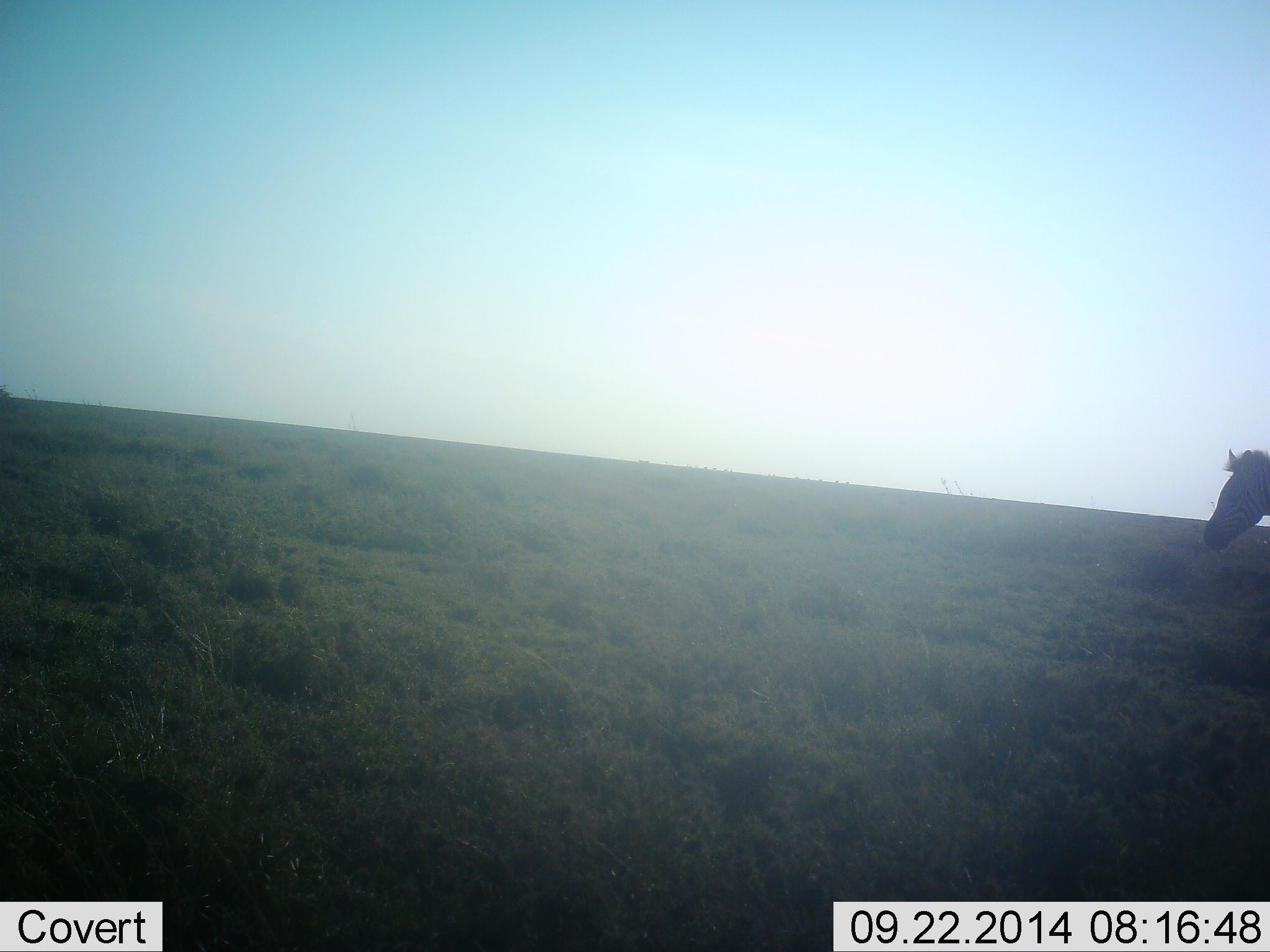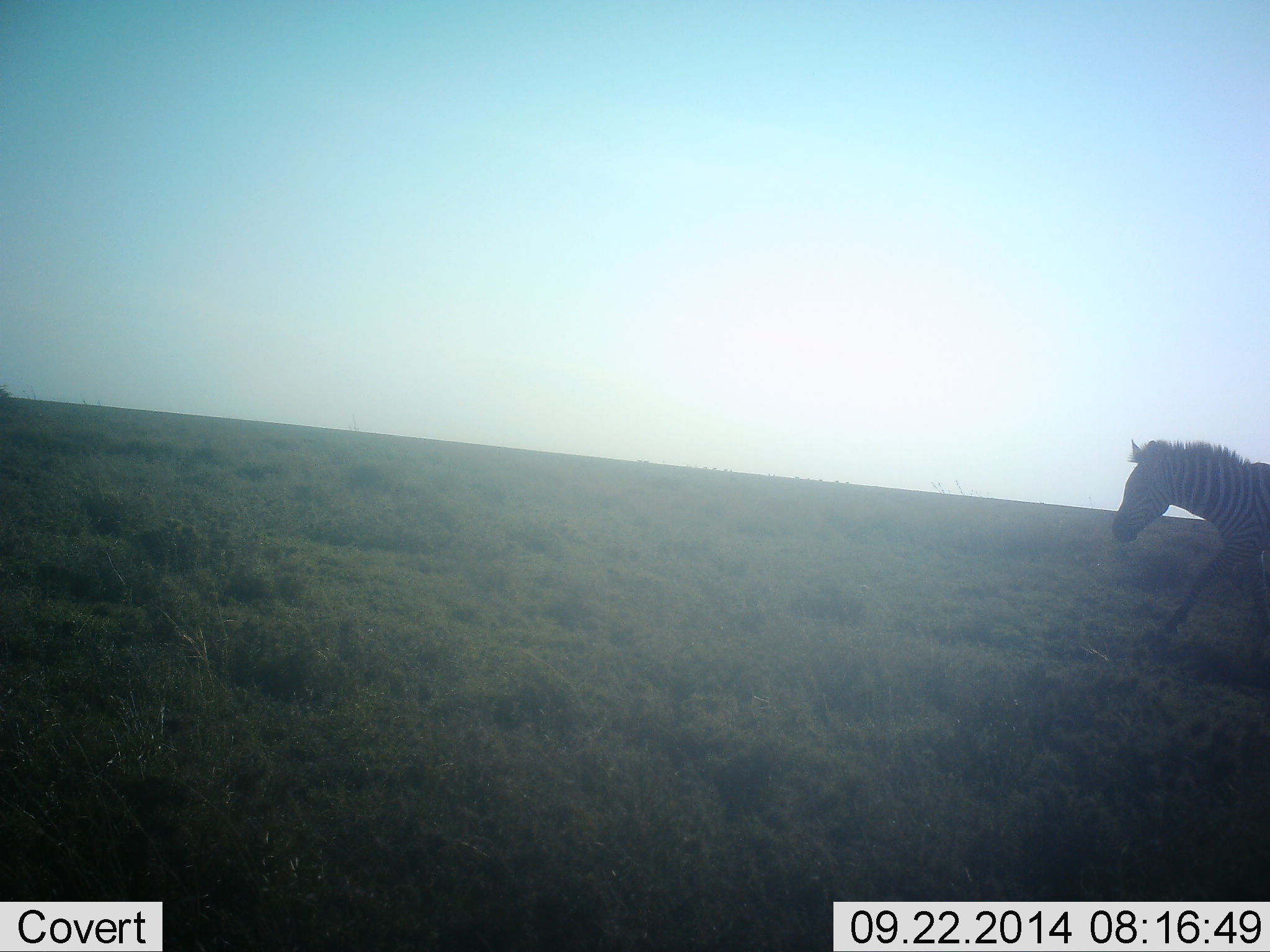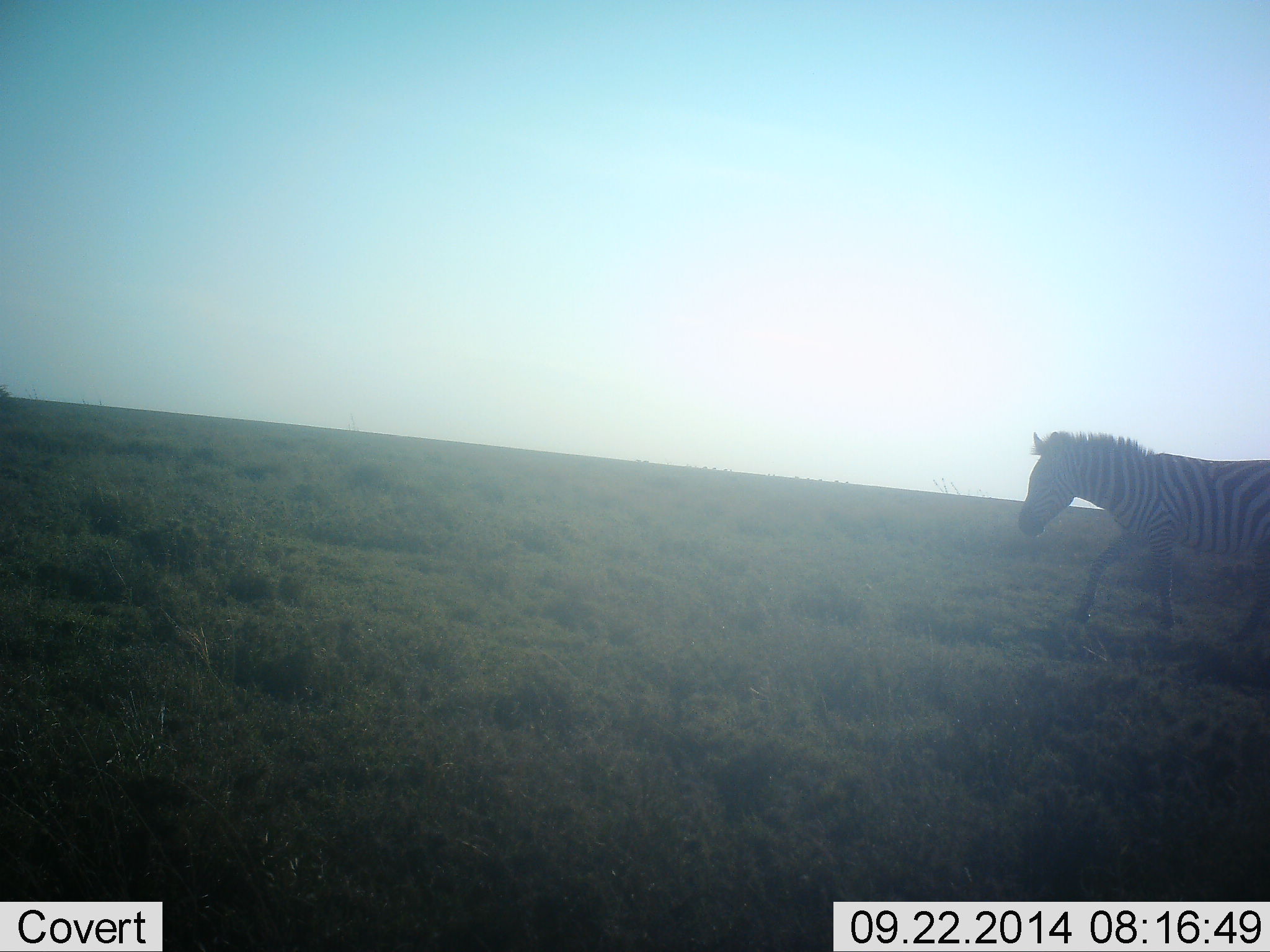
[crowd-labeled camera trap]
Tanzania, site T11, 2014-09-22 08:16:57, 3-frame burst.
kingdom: Animalia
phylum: Chordata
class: Mammalia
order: Perissodactyla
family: Equidae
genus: Equus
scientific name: Equus quagga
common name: plains zebra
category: zebra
Zebra (plains zebra) (Equus quagga), count 1. Behavior (volunteer vote fractions): standing 0%, resting 0%, moving 100%, interacting 0%. Young present (vote fraction): 0%. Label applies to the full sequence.